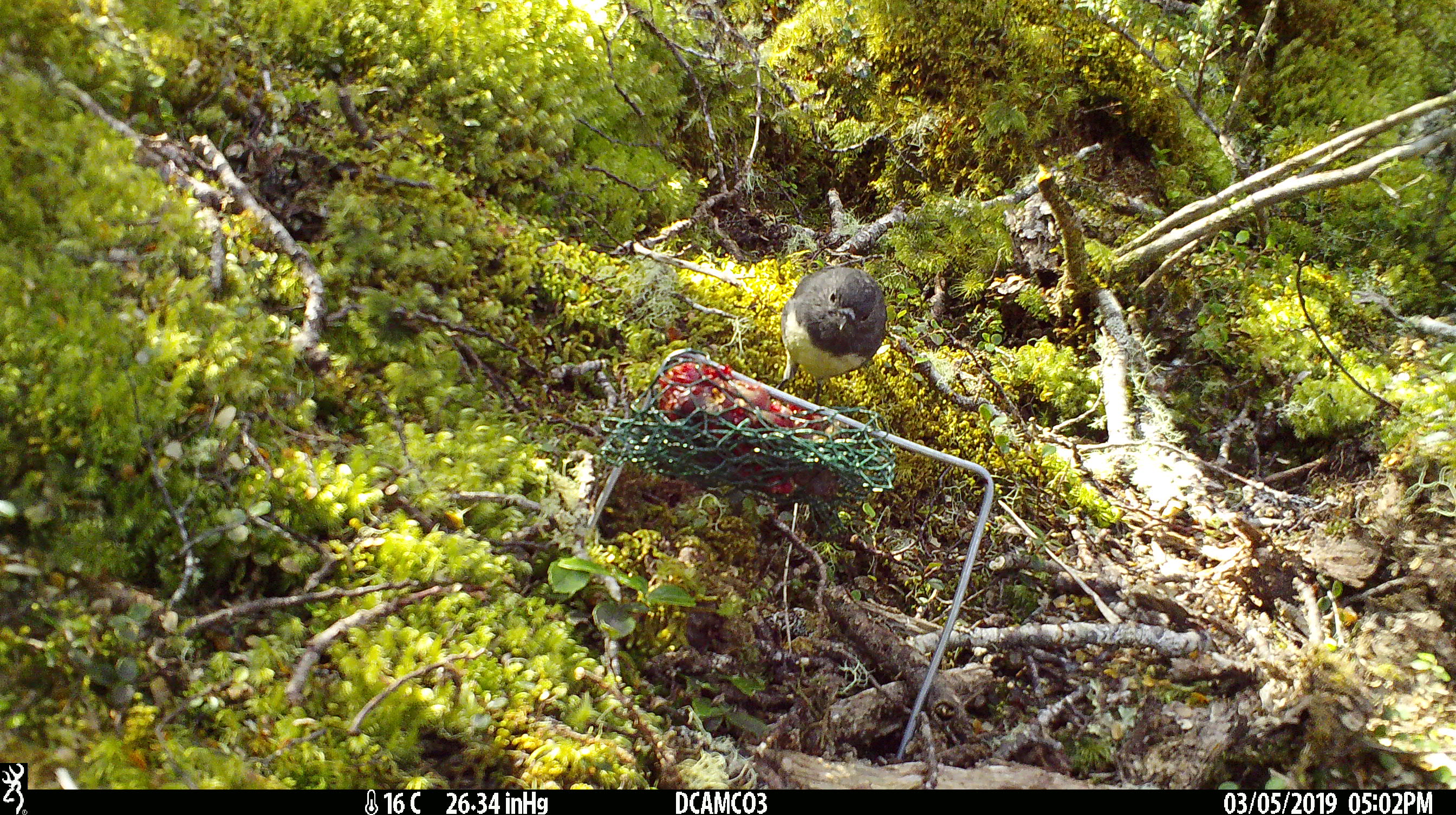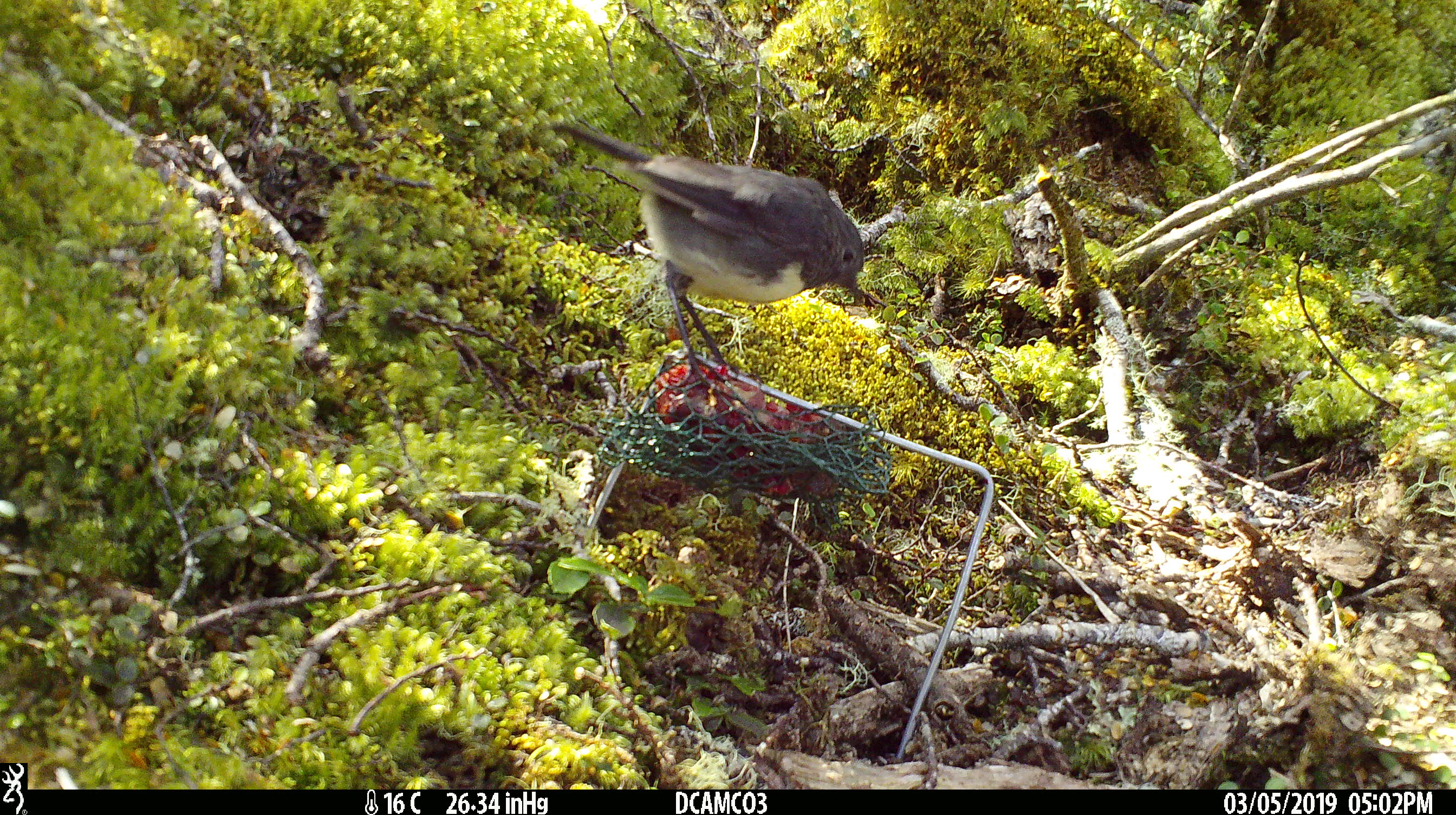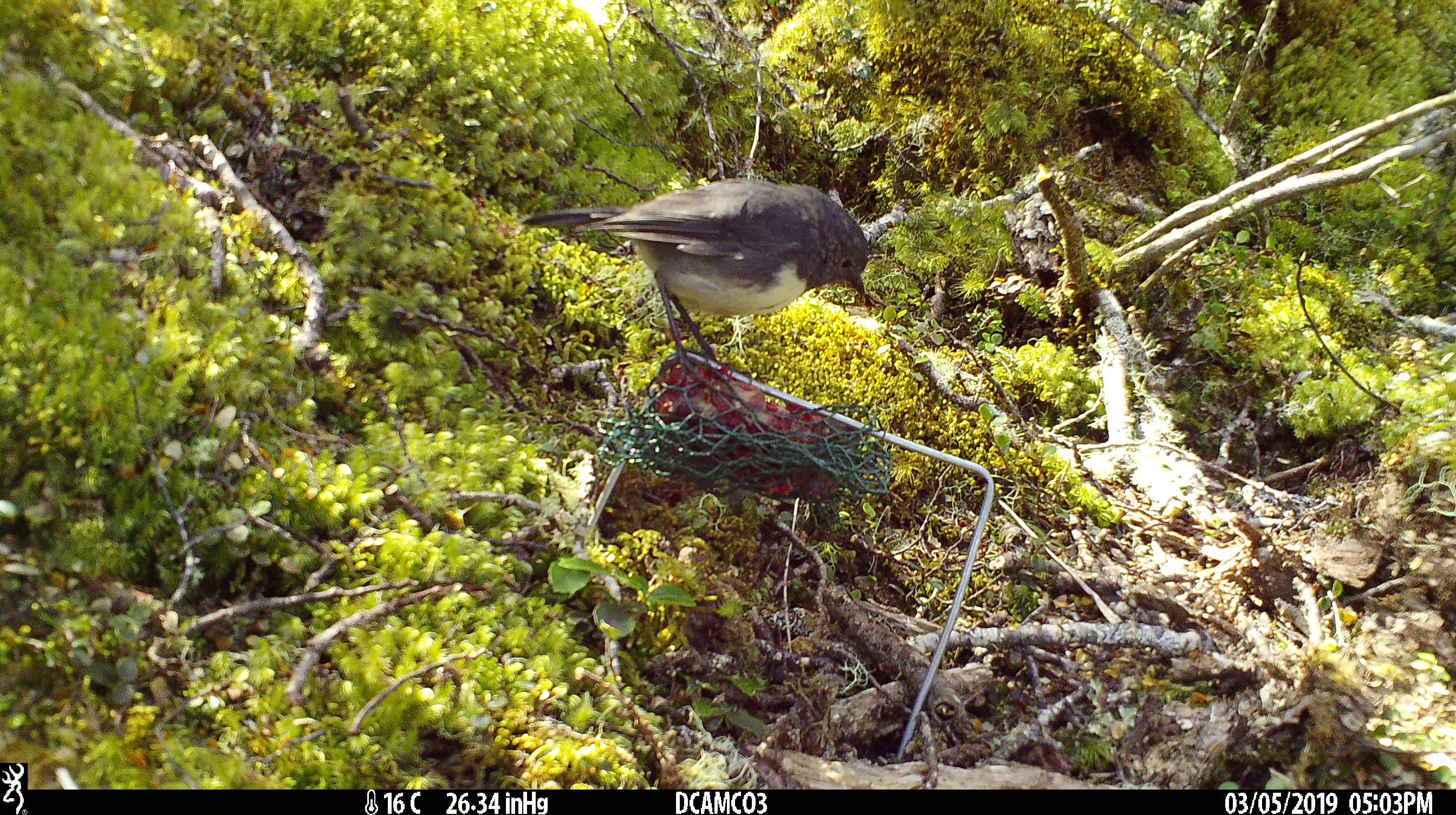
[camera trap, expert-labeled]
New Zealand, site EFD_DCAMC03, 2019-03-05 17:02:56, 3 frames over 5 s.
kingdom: Animalia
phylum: Chordata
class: Aves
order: Passeriformes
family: Petroicidae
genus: Petroica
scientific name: Petroica australis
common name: new zealand robin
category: robin